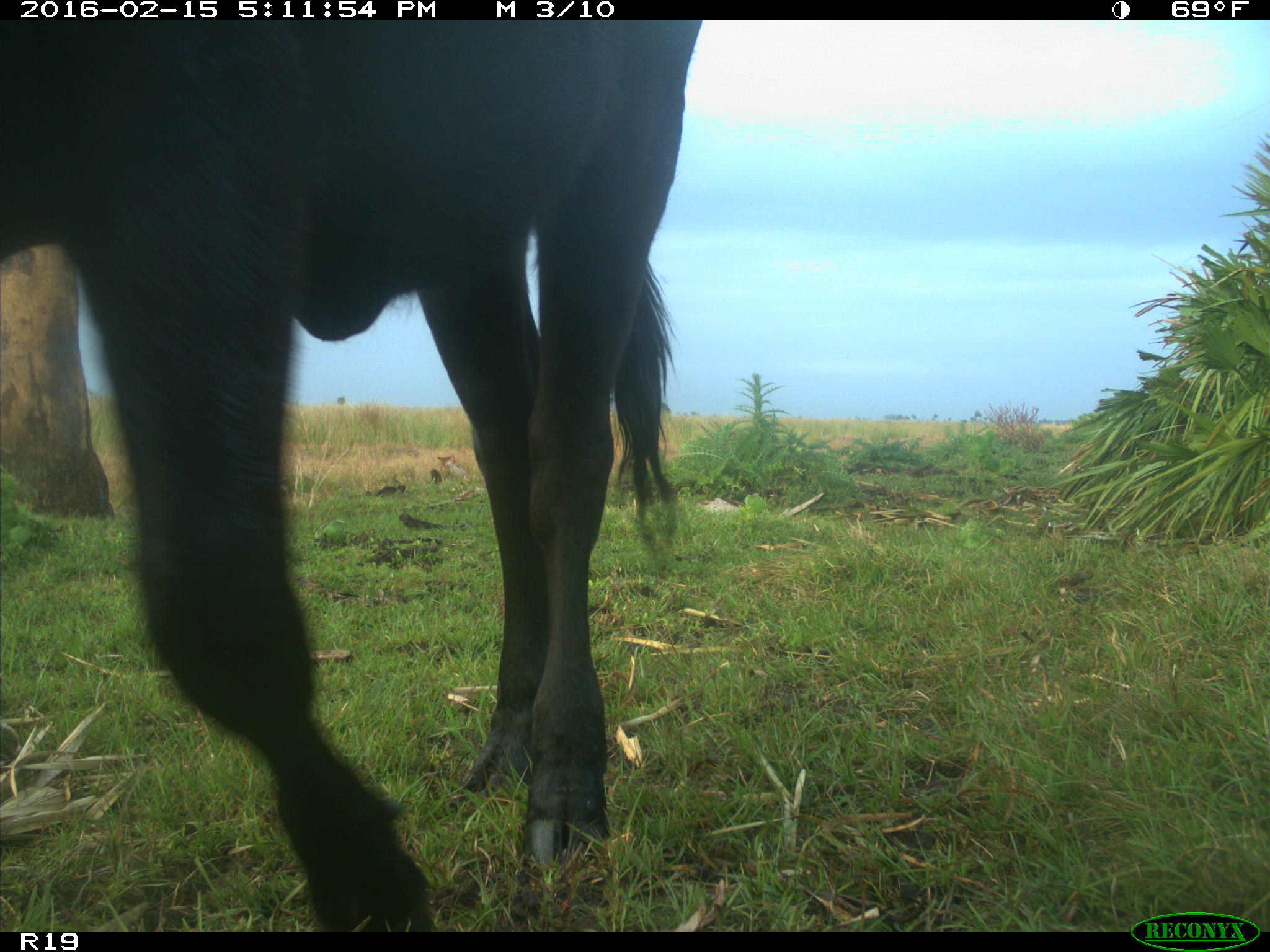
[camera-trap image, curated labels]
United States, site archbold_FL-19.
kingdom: Animalia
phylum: Chordata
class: Mammalia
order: Artiodactyla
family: Bovidae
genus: Bos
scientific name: Bos taurus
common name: domestic cow